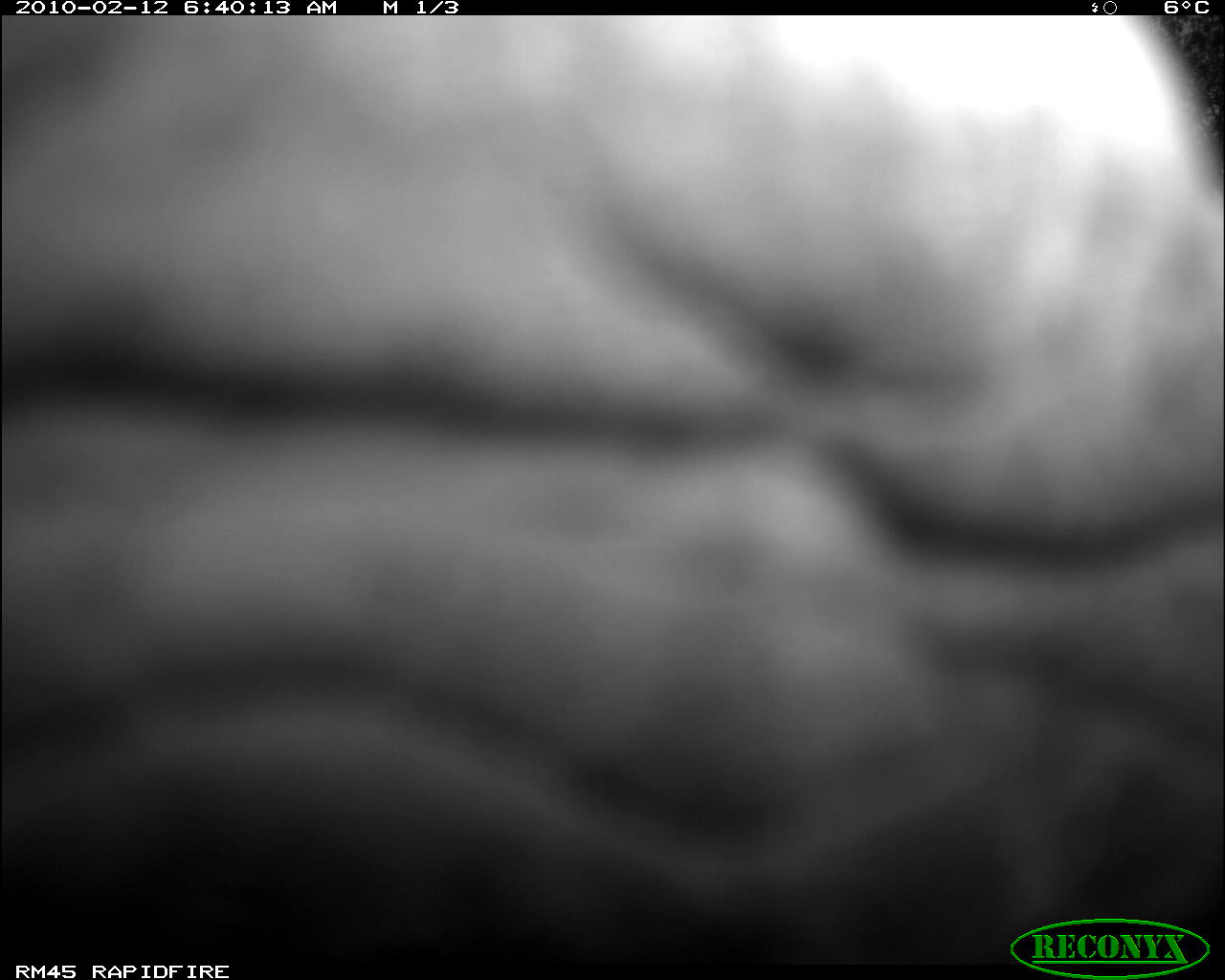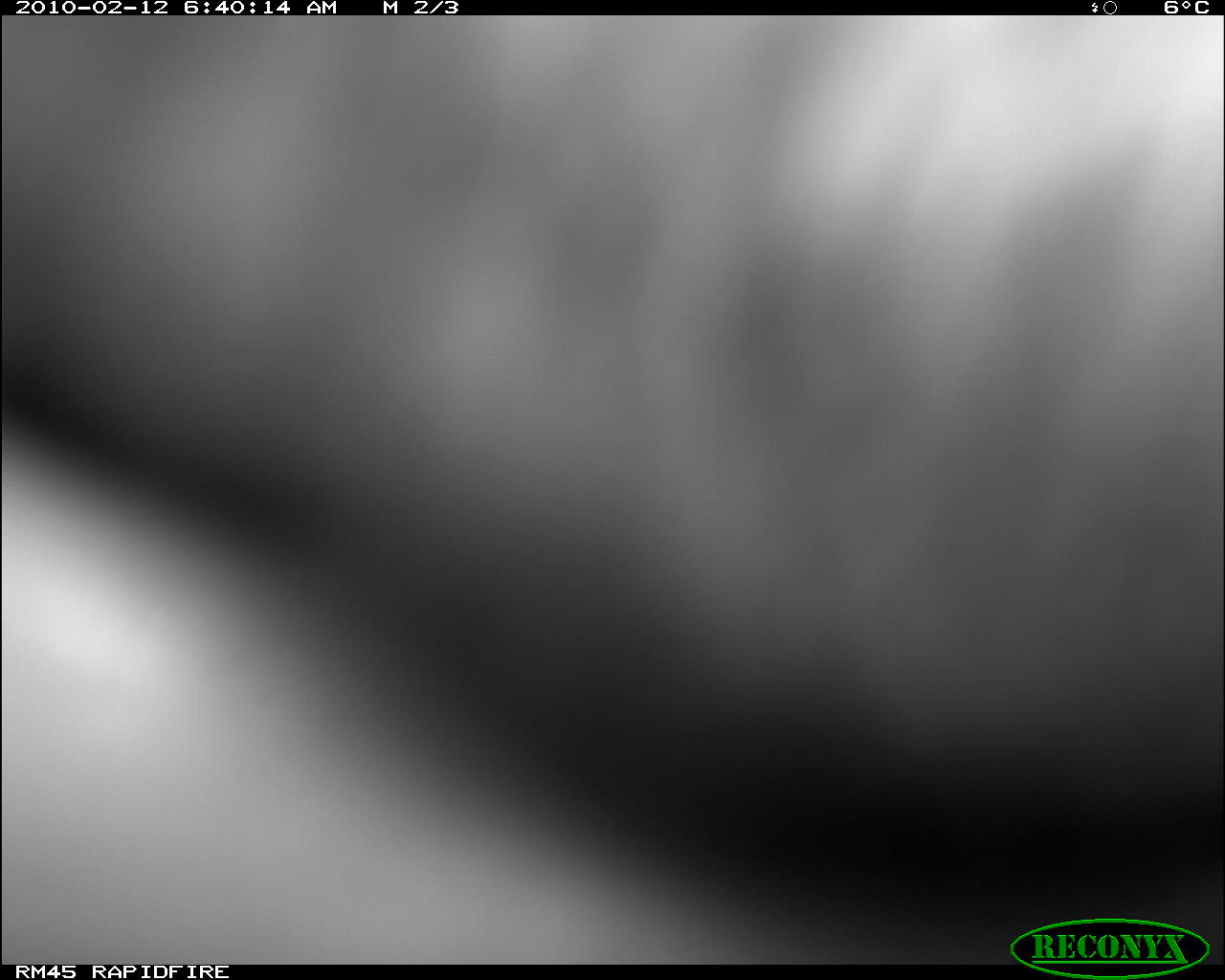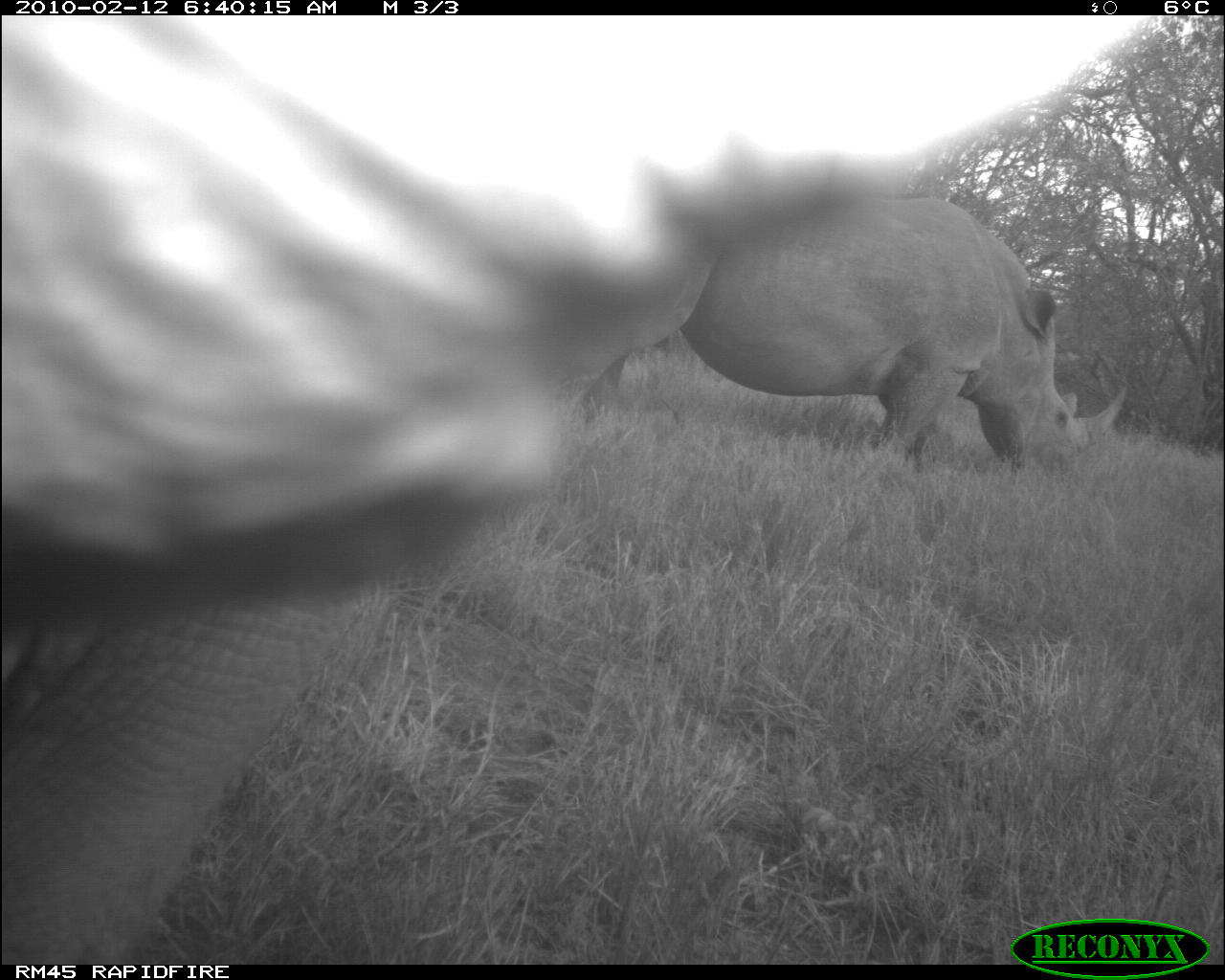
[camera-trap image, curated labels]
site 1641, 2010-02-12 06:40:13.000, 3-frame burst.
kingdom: Animalia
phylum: Chordata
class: Mammalia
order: Perissodactyla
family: Rhinocerotidae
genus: Diceros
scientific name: Diceros bicornis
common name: black rhinoceros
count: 2